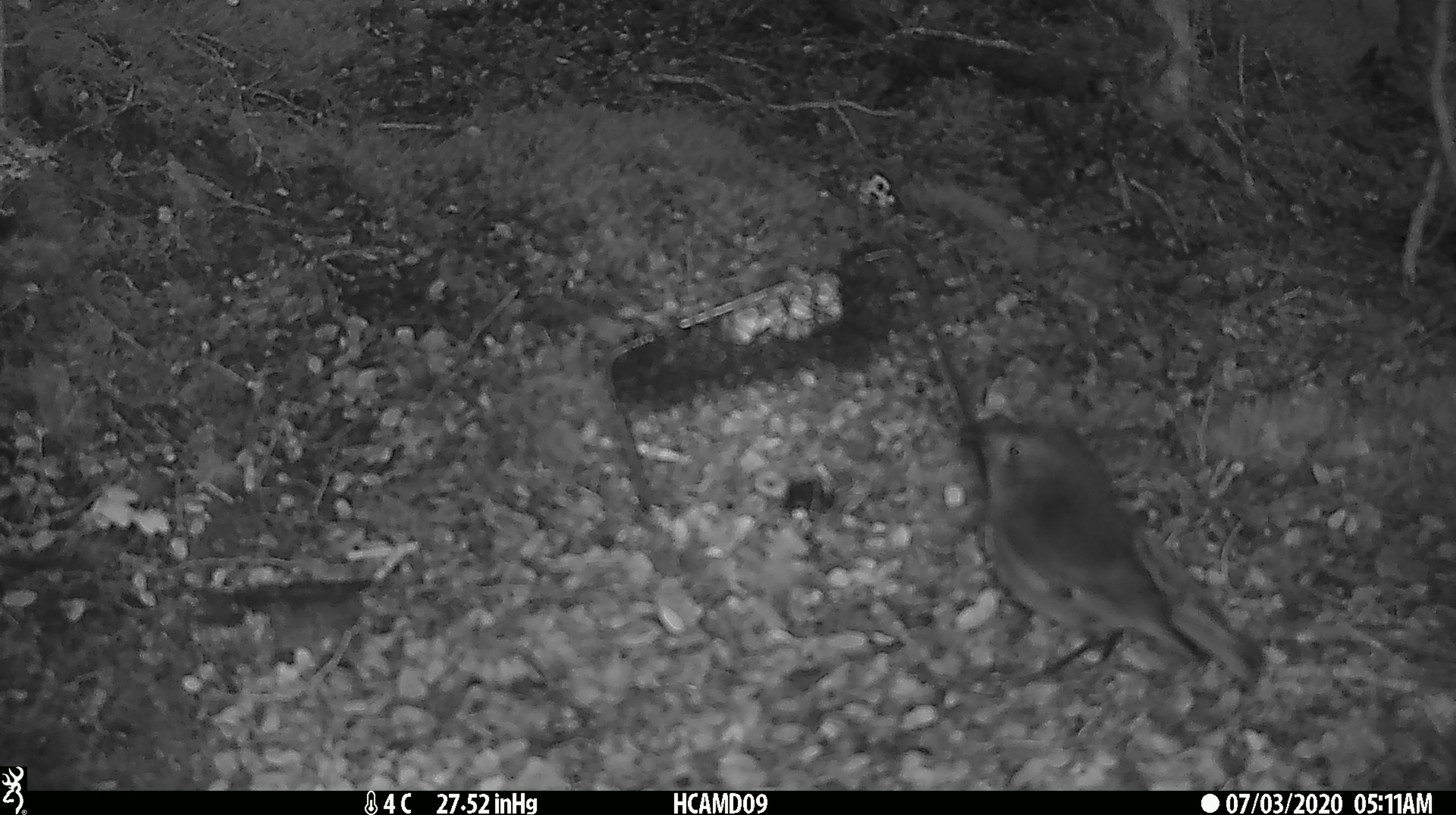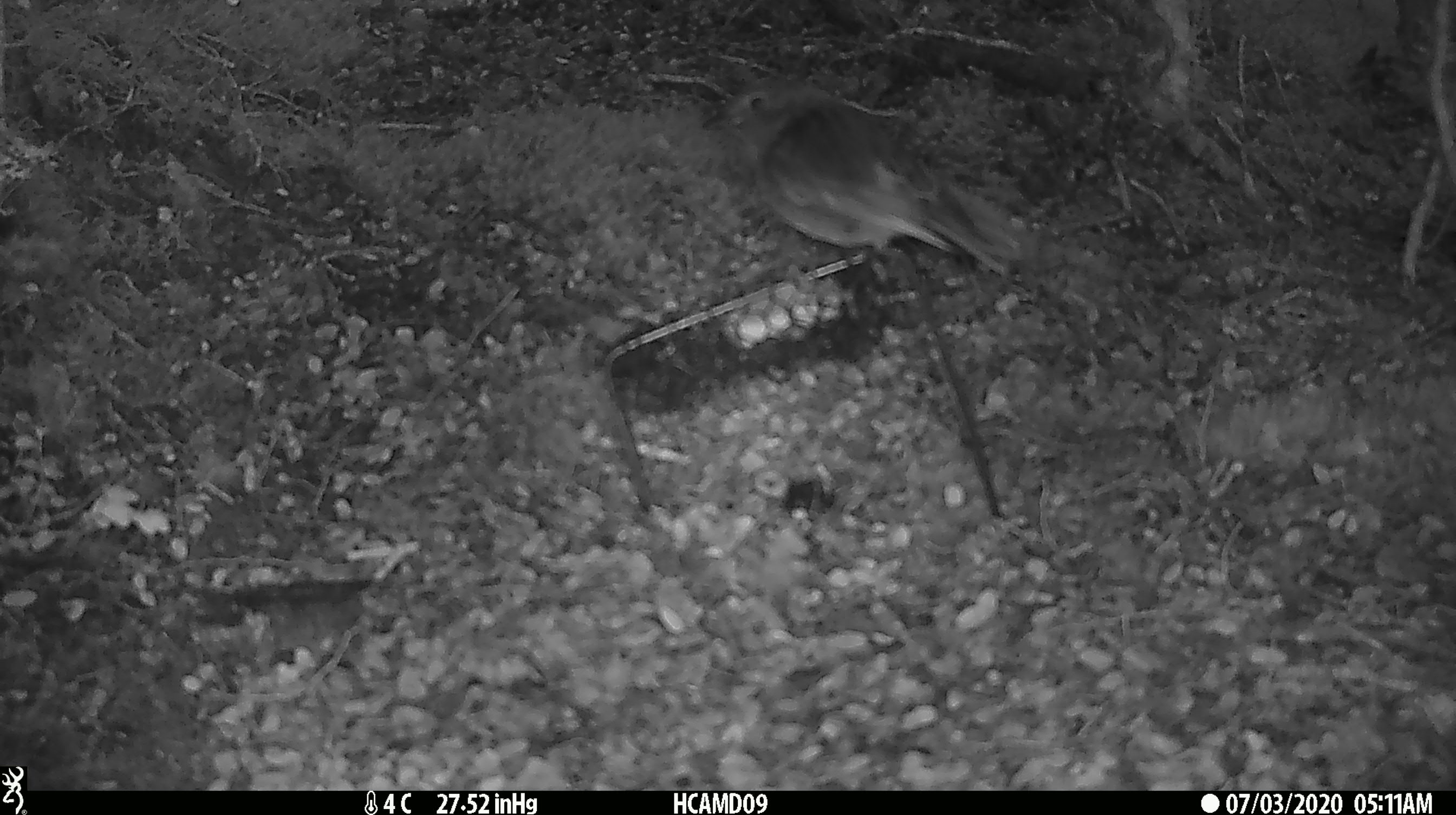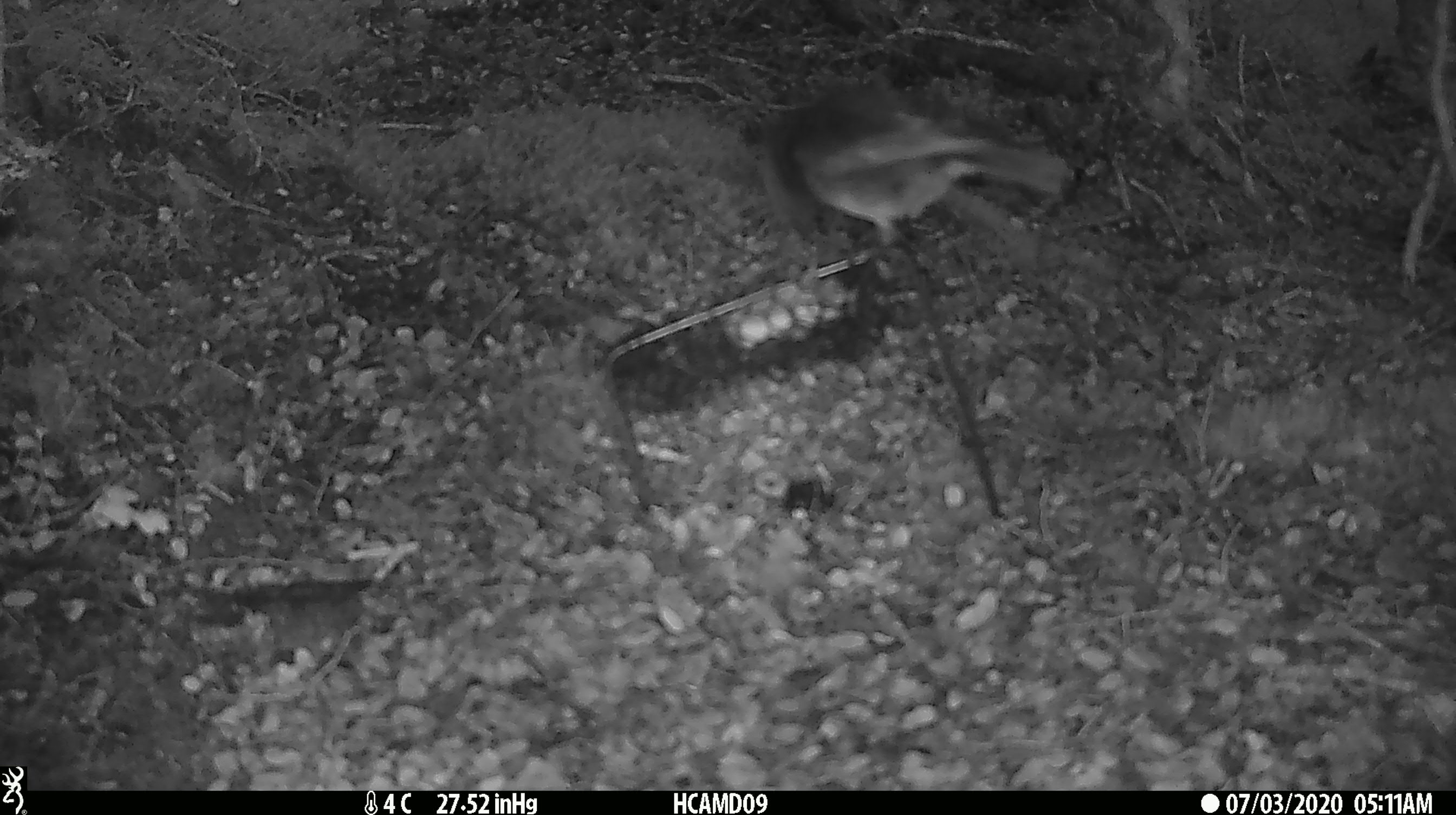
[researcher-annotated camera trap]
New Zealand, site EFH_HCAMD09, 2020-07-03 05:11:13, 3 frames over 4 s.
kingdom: Animalia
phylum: Chordata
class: Aves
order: Passeriformes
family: Petroicidae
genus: Petroica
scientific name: Petroica australis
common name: new zealand robin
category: robin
Robin (new zealand robin) (Petroica australis).